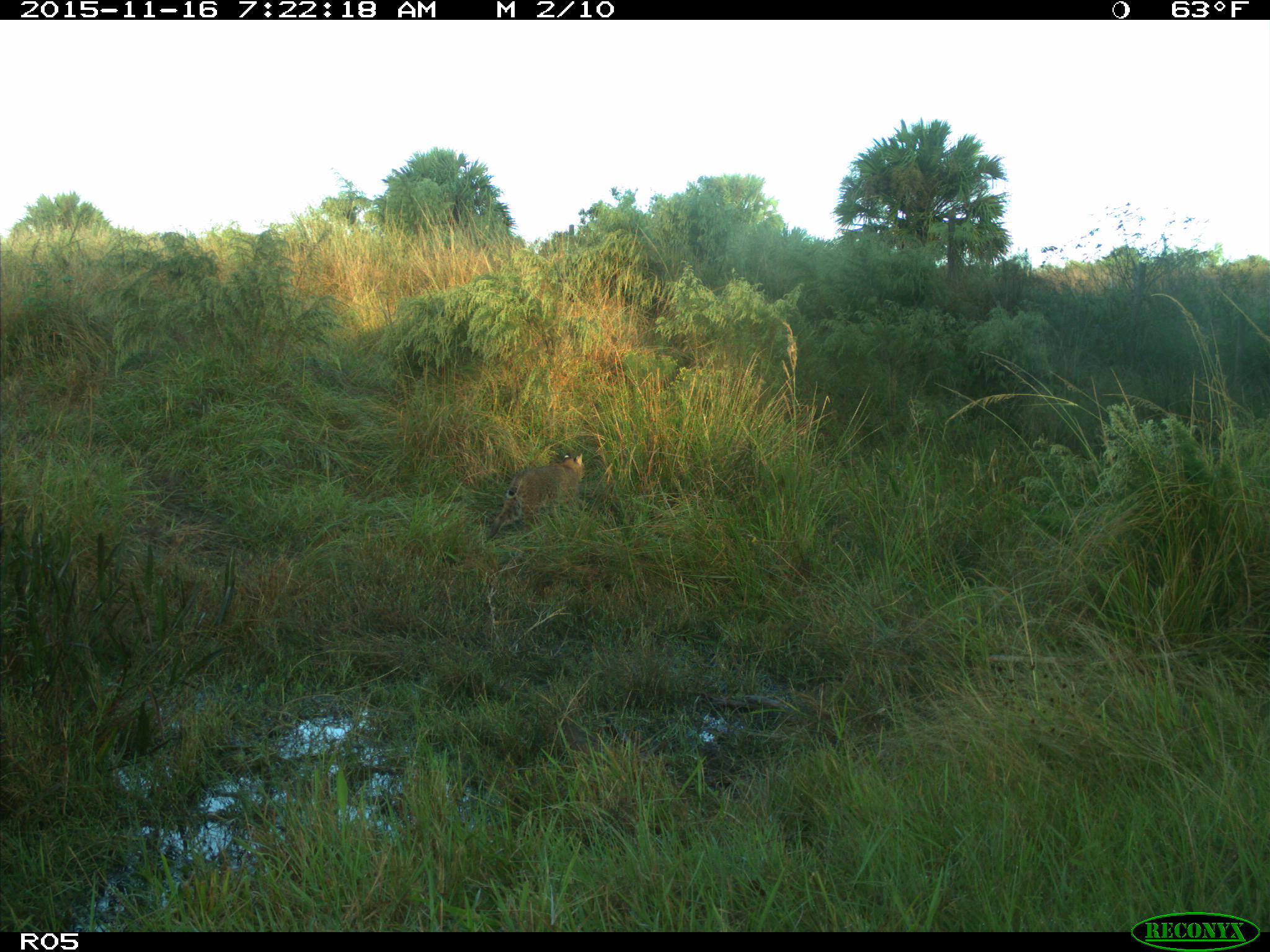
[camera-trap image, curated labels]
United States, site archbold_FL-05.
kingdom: Animalia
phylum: Chordata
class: Mammalia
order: Carnivora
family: Felidae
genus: Lynx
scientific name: Lynx rufus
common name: bobcat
Lynx rufus (bobcat).